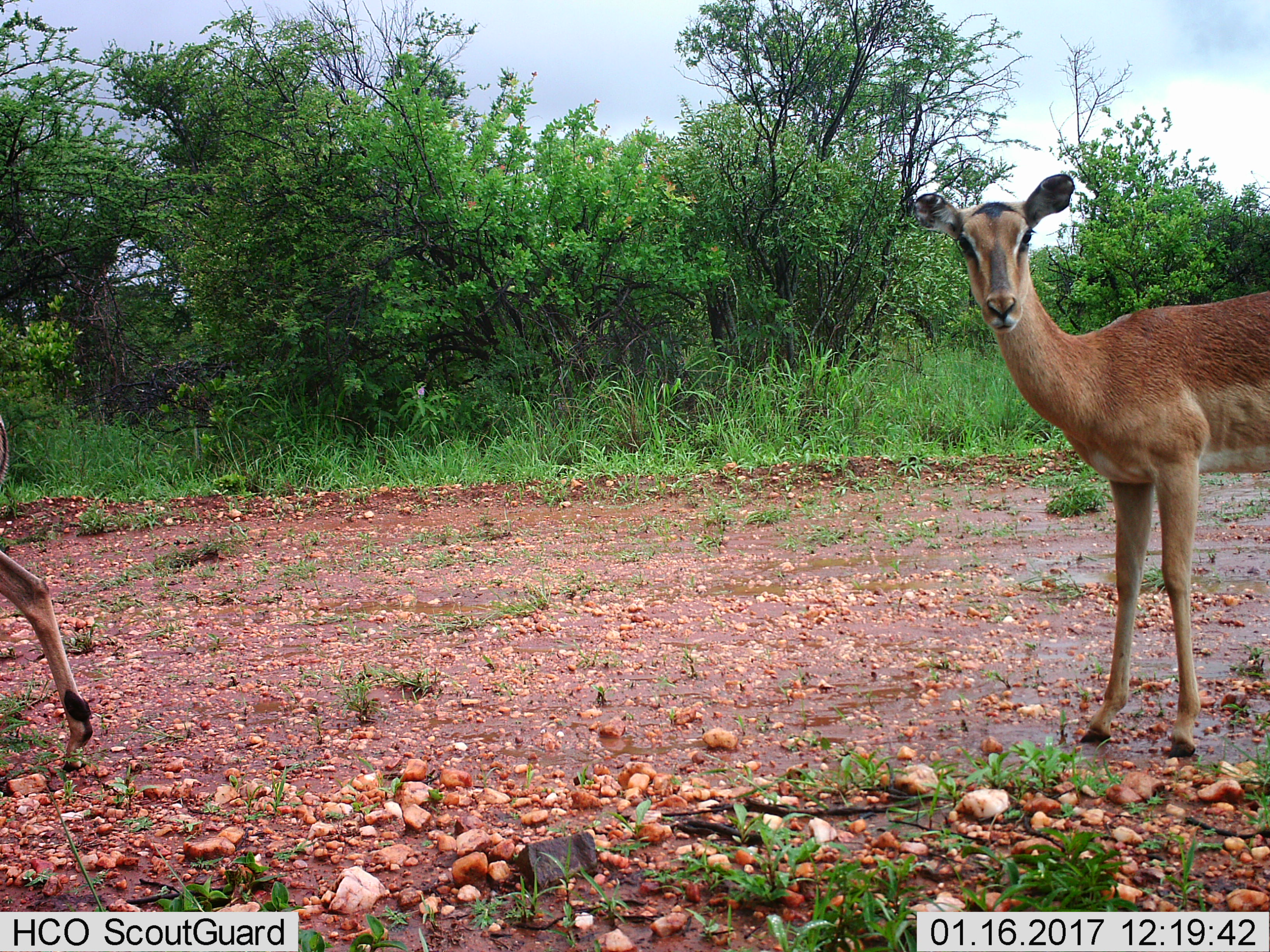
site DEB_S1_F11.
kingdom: Animalia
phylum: Chordata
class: Mammalia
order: Artiodactyla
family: Bovidae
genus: Aepyceros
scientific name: Aepyceros melampus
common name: impala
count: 2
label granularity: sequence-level